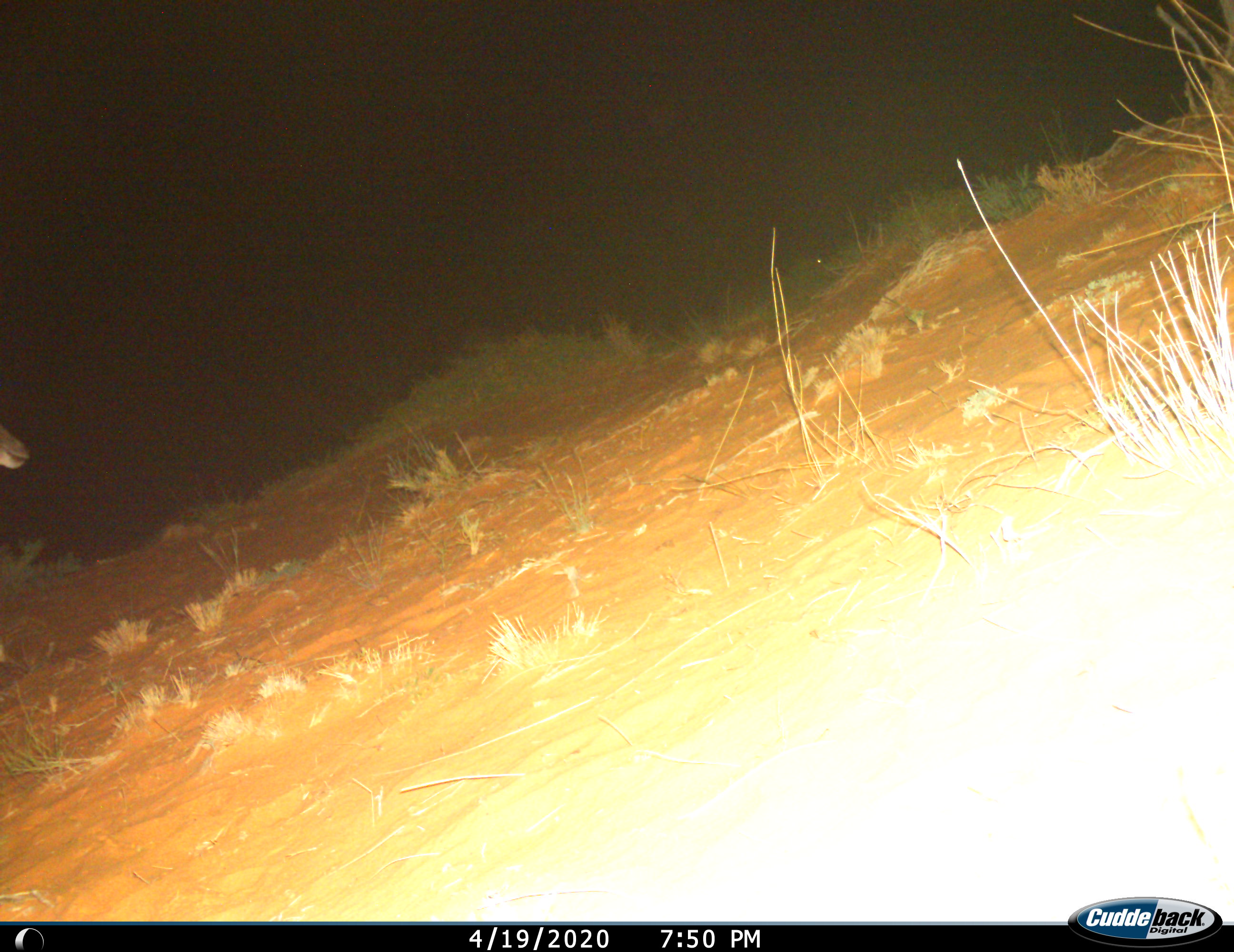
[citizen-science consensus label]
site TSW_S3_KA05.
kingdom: Animalia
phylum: Chordata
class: Mammalia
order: Artiodactyla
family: Bovidae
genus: Tragelaphus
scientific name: Tragelaphus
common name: kudu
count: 1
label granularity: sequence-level